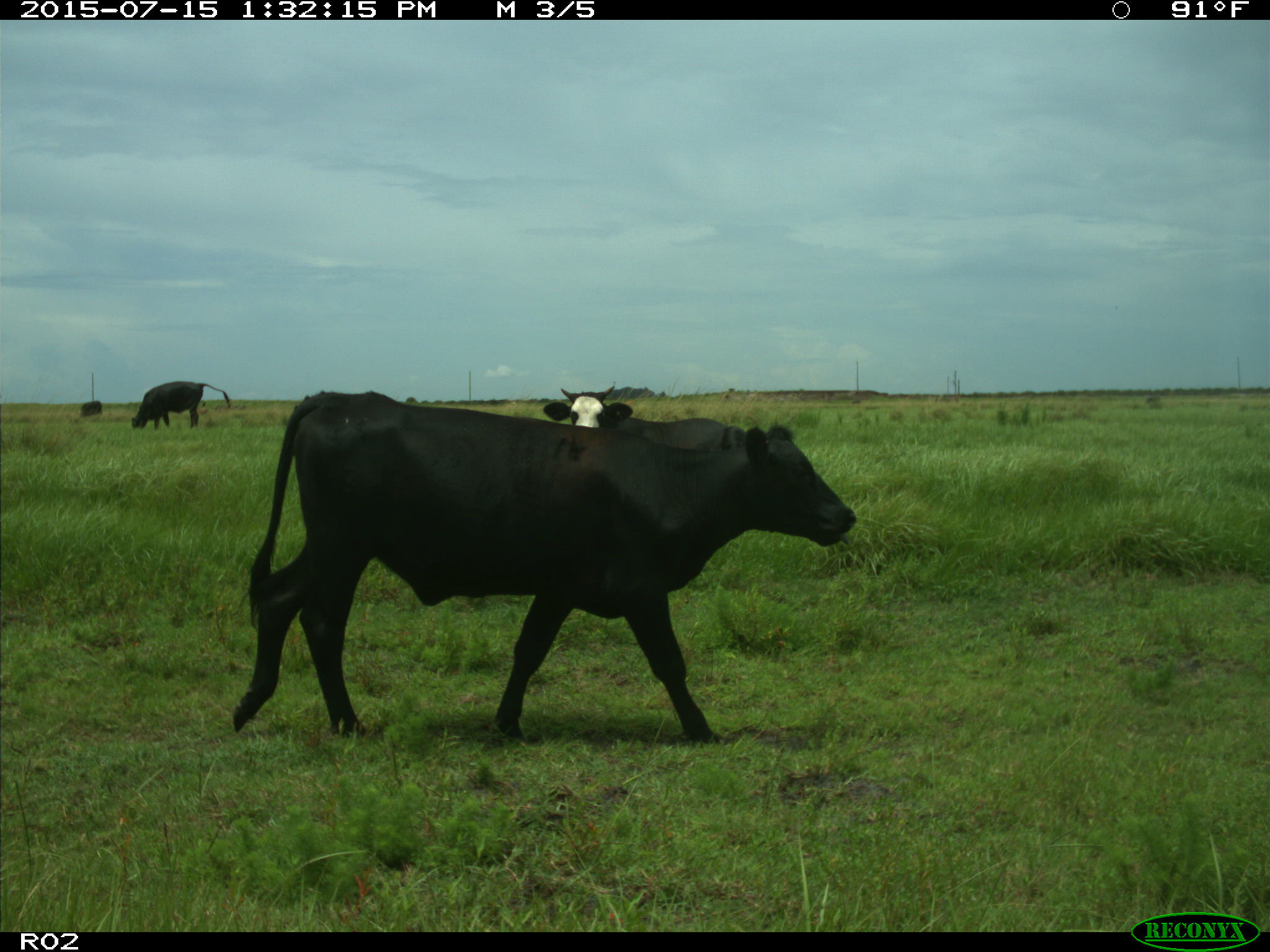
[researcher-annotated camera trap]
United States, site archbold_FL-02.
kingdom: Animalia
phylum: Chordata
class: Mammalia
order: Artiodactyla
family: Bovidae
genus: Bos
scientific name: Bos taurus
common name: domestic cow